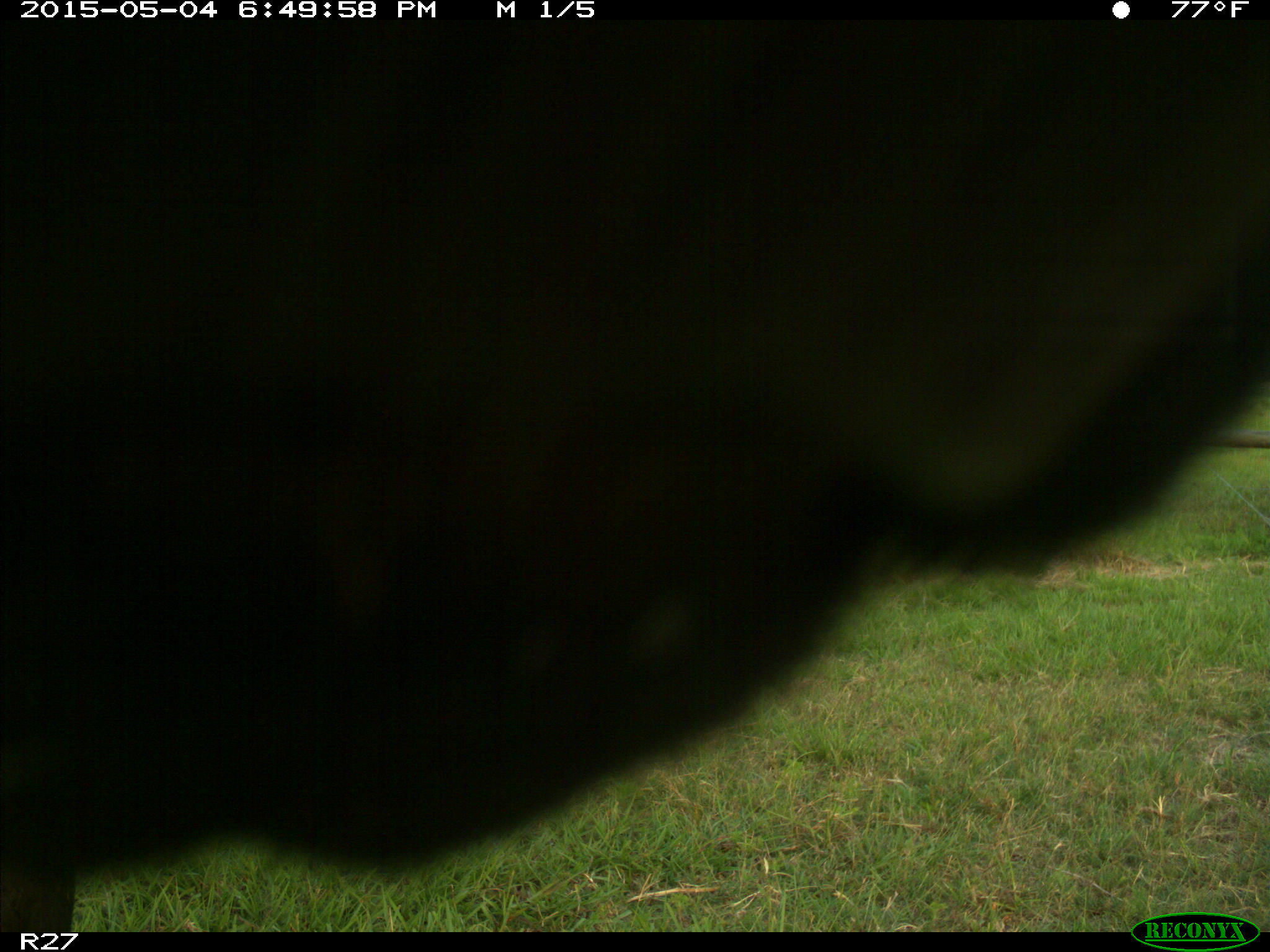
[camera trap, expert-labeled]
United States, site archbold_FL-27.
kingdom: Animalia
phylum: Chordata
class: Mammalia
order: Artiodactyla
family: Bovidae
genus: Bos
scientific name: Bos taurus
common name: domestic cow